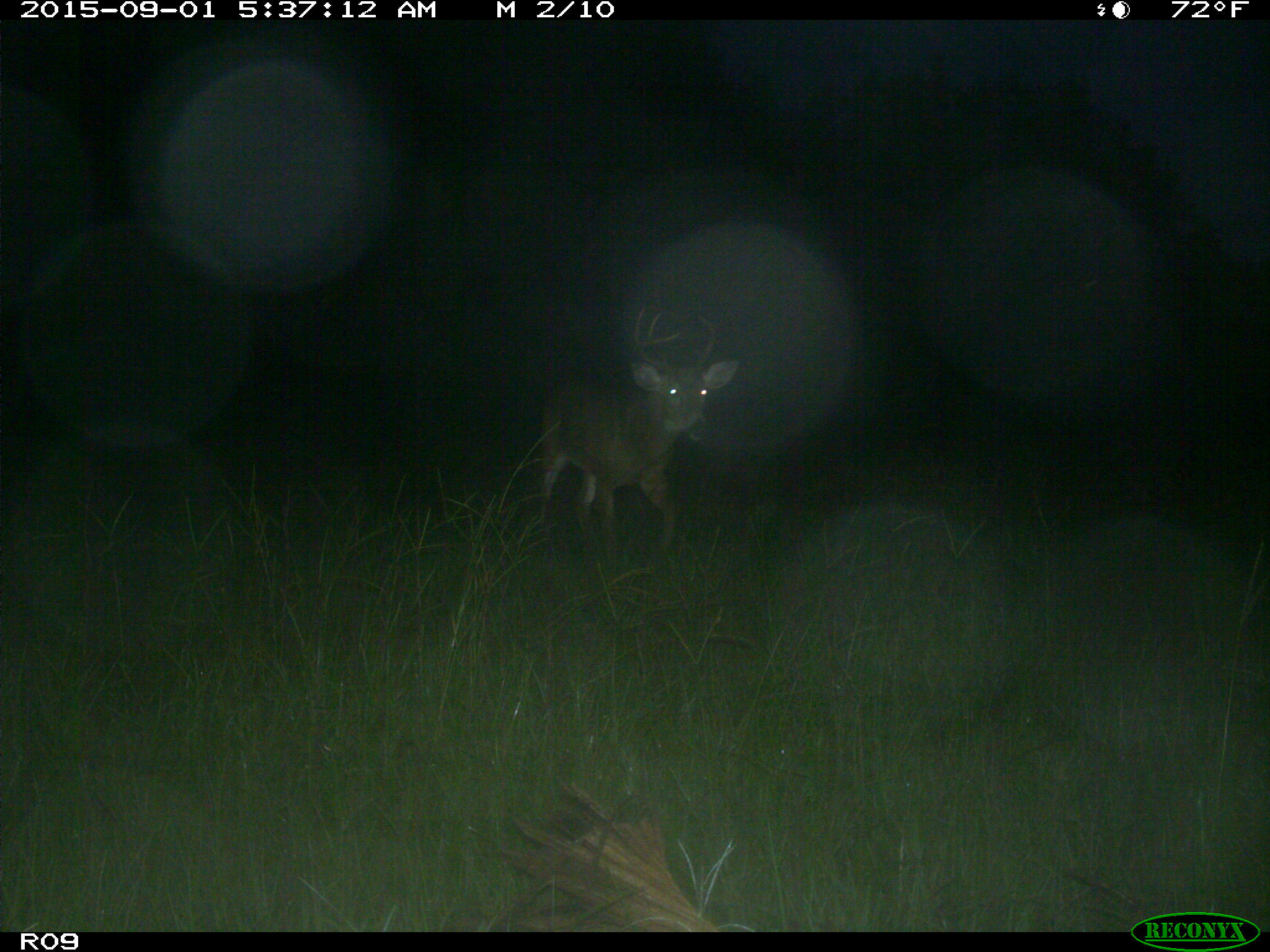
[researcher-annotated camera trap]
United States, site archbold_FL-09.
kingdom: Animalia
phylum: Chordata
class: Mammalia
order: Artiodactyla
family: Cervidae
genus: Odocoileus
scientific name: Odocoileus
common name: deer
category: unidentified deer